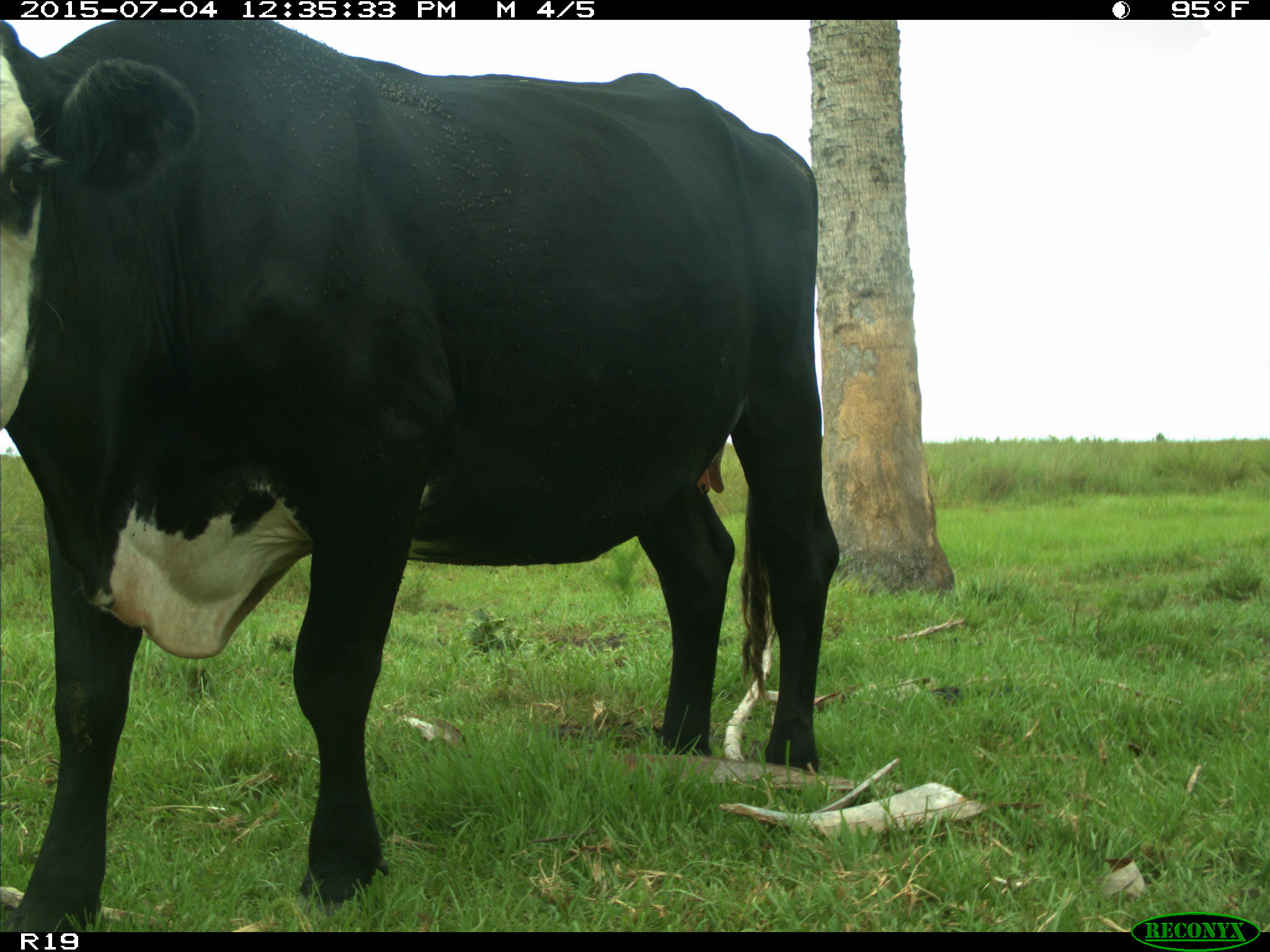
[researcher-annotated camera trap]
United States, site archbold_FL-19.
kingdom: Animalia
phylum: Chordata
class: Mammalia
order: Artiodactyla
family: Bovidae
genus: Bos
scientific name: Bos taurus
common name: domestic cow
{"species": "Bos taurus (domestic cow)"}